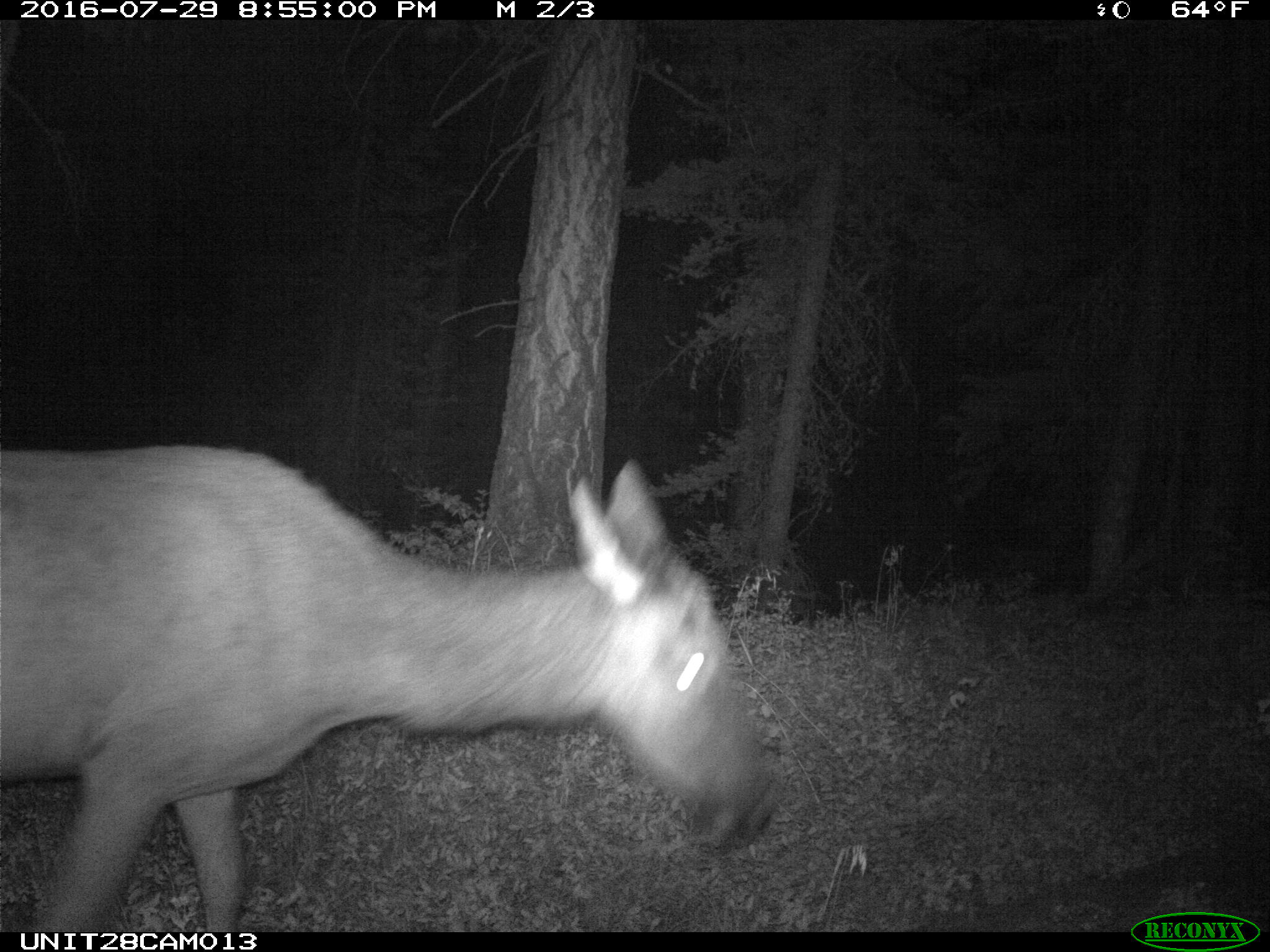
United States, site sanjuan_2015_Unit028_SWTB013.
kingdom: Animalia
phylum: Chordata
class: Mammalia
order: Artiodactyla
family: Cervidae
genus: Cervus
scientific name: Cervus elaphus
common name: red deer